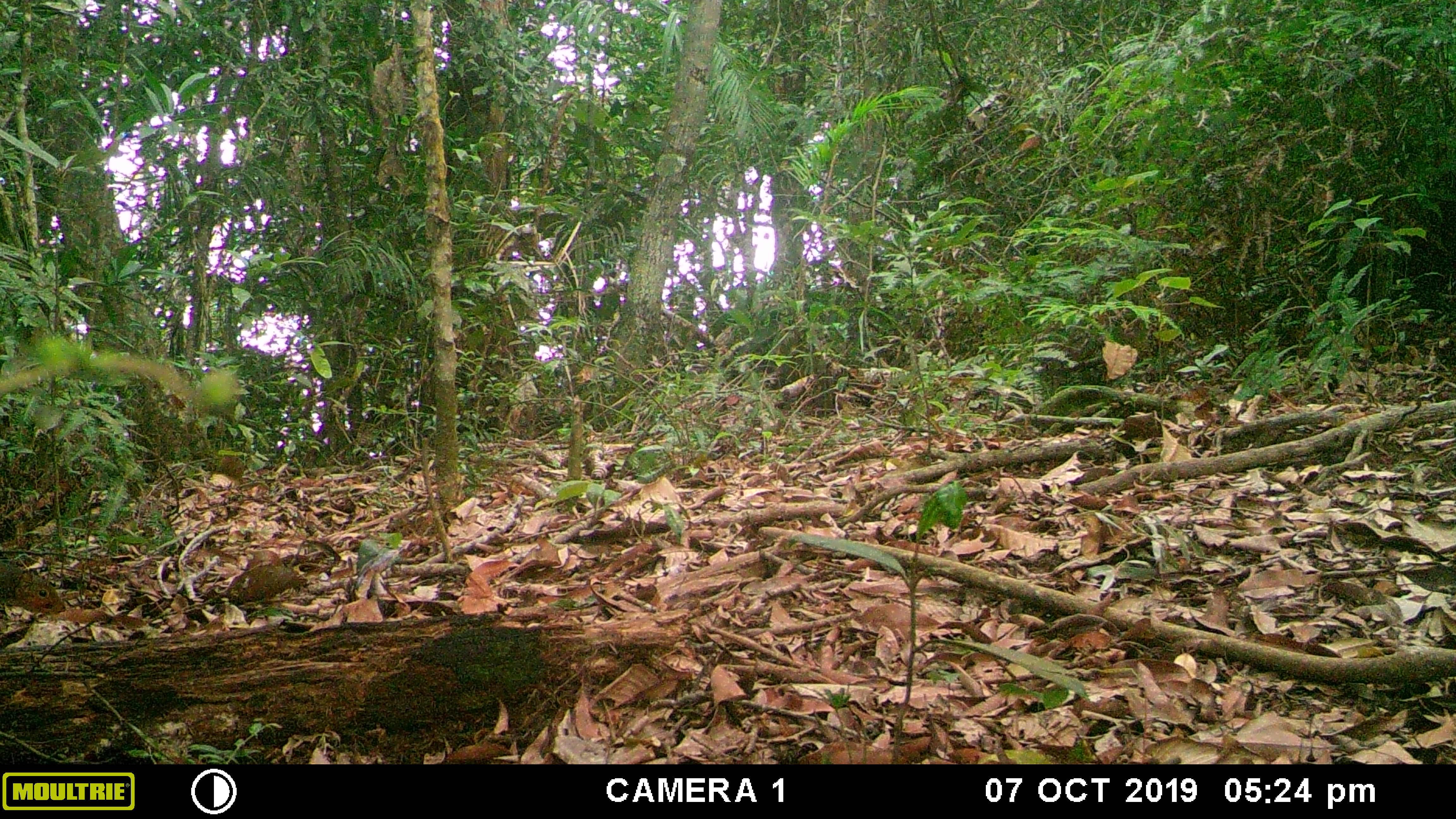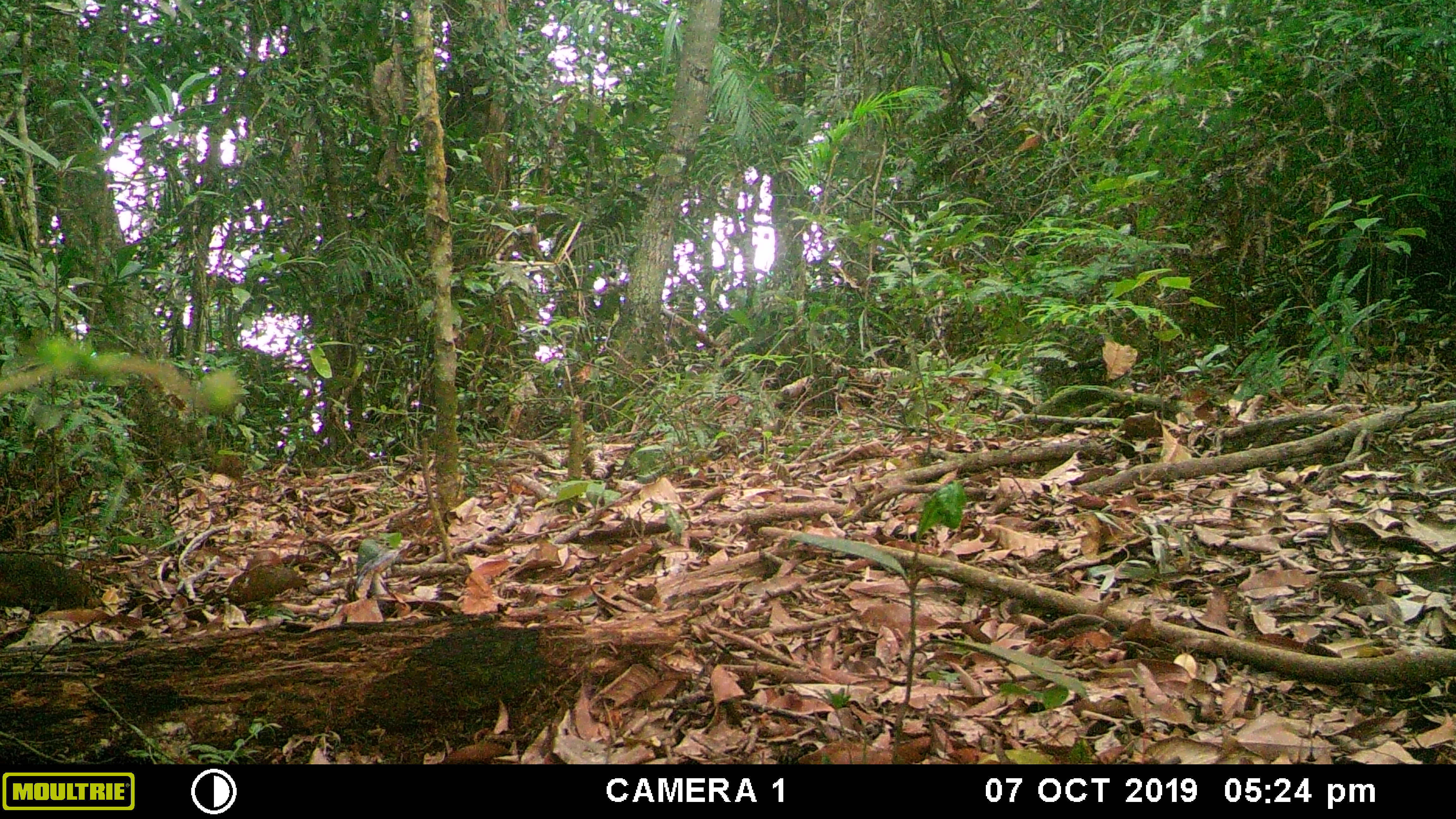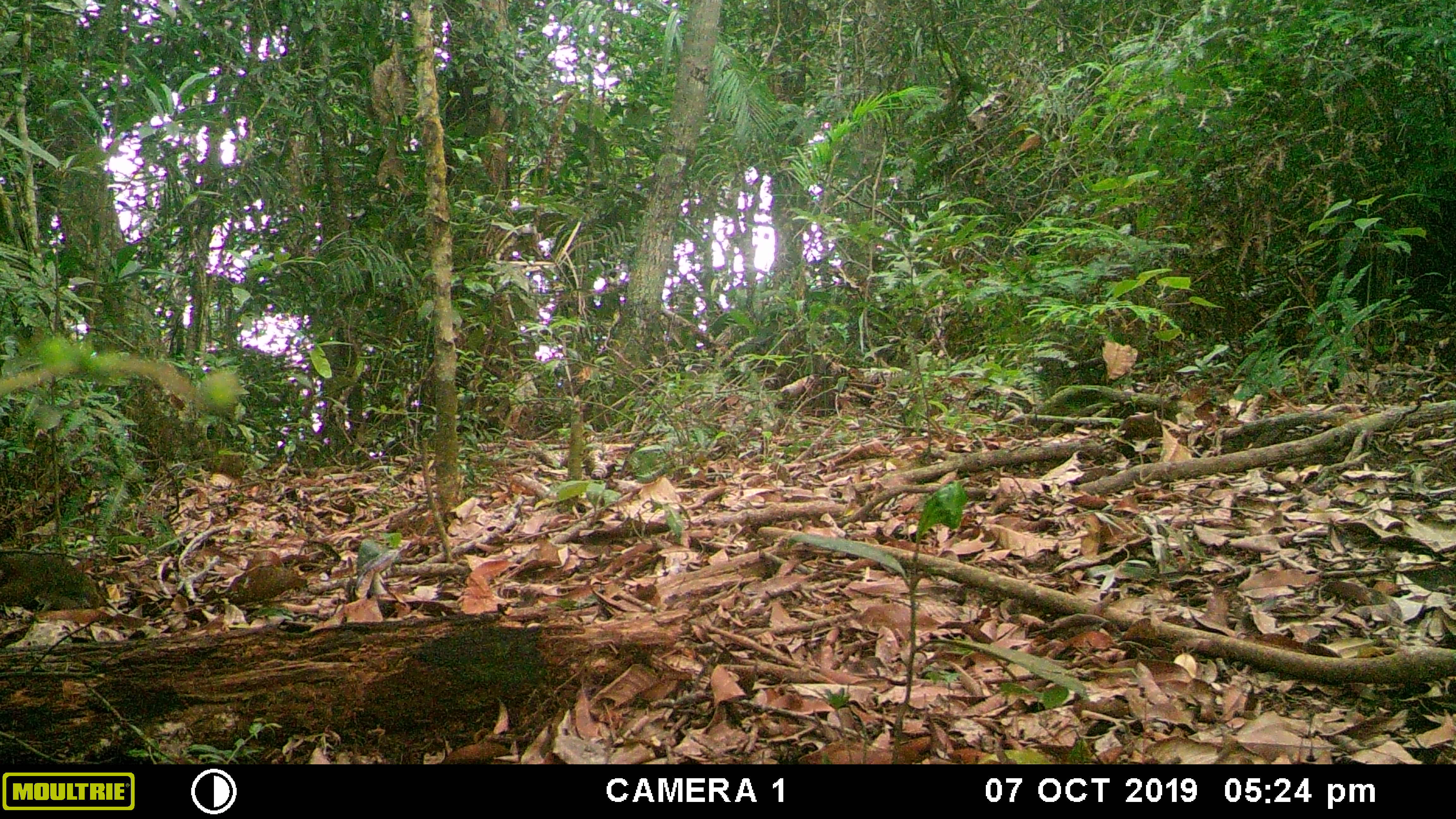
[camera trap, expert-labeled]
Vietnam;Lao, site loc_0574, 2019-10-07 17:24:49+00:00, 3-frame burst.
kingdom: Animalia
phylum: Chordata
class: Mammalia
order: Rodentia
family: Sciuridae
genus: Dremomys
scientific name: Dremomys rufigenis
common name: red-cheeked squirrel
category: red cheeked squirrel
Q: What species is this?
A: Red cheeked squirrel (red-cheeked squirrel) (Dremomys rufigenis).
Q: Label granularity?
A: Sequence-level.